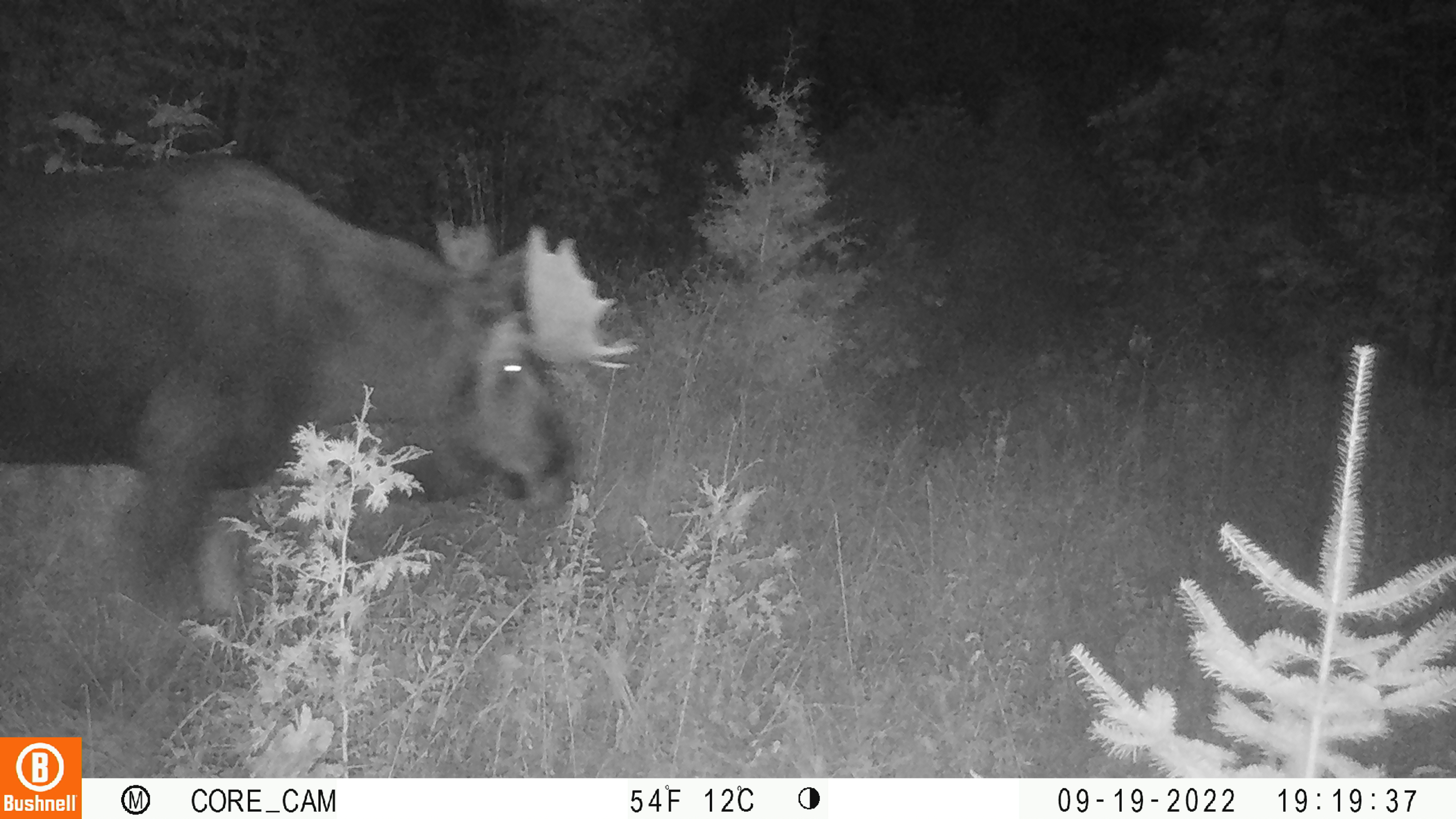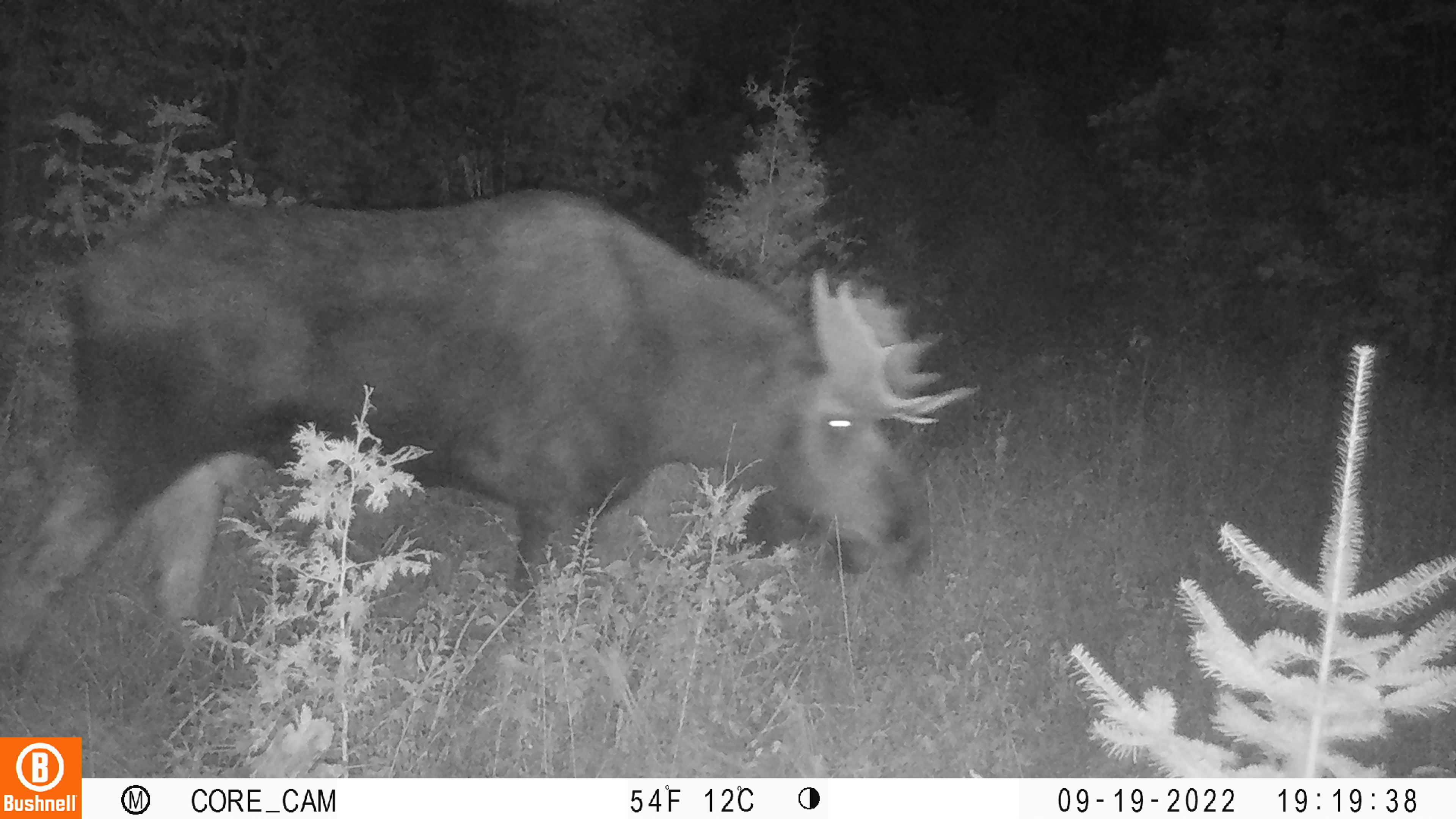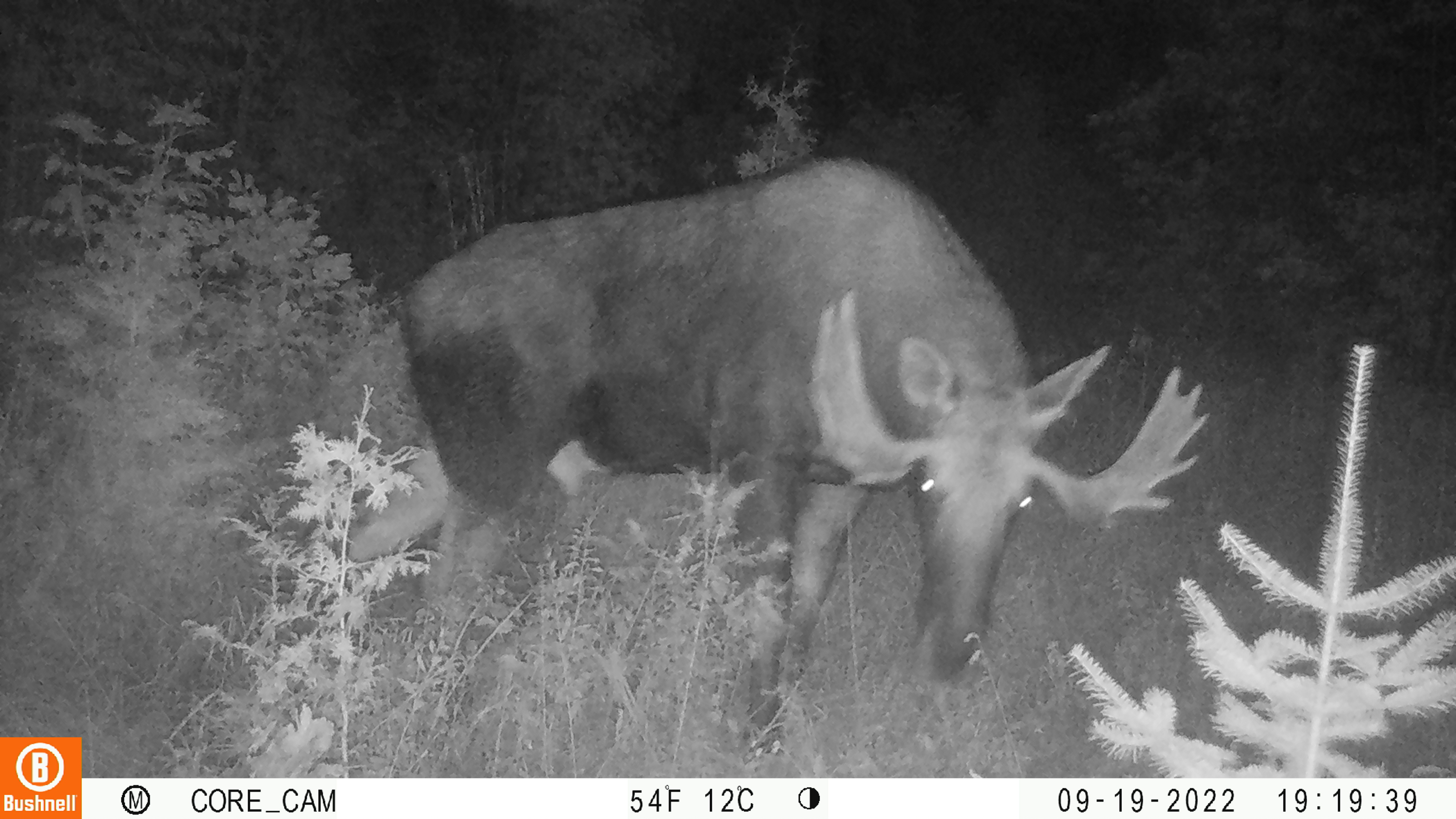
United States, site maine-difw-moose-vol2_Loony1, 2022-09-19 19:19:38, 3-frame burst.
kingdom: Animalia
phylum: Chordata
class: Mammalia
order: Artiodactyla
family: Cervidae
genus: Alces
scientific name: Alces alces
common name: moose